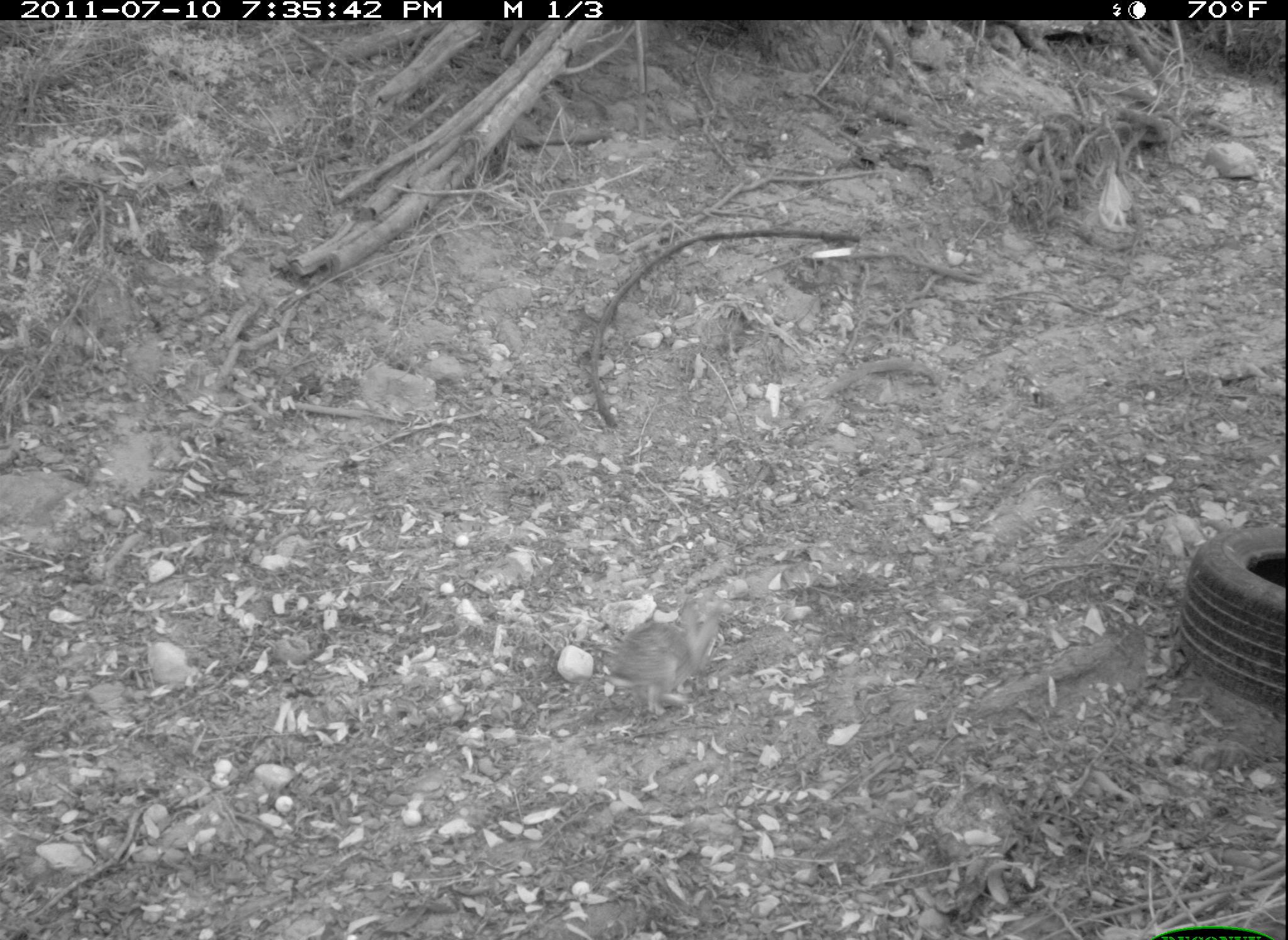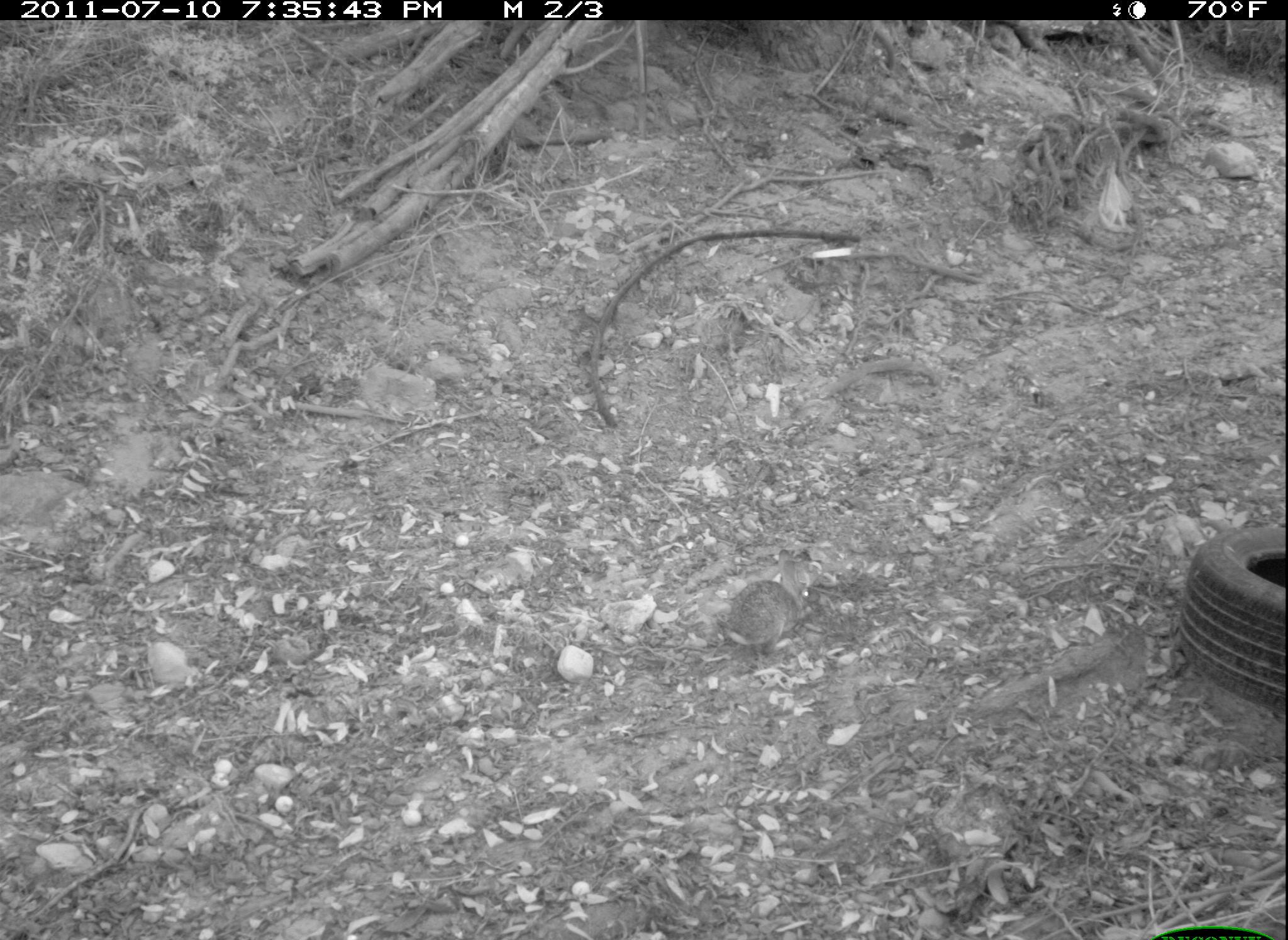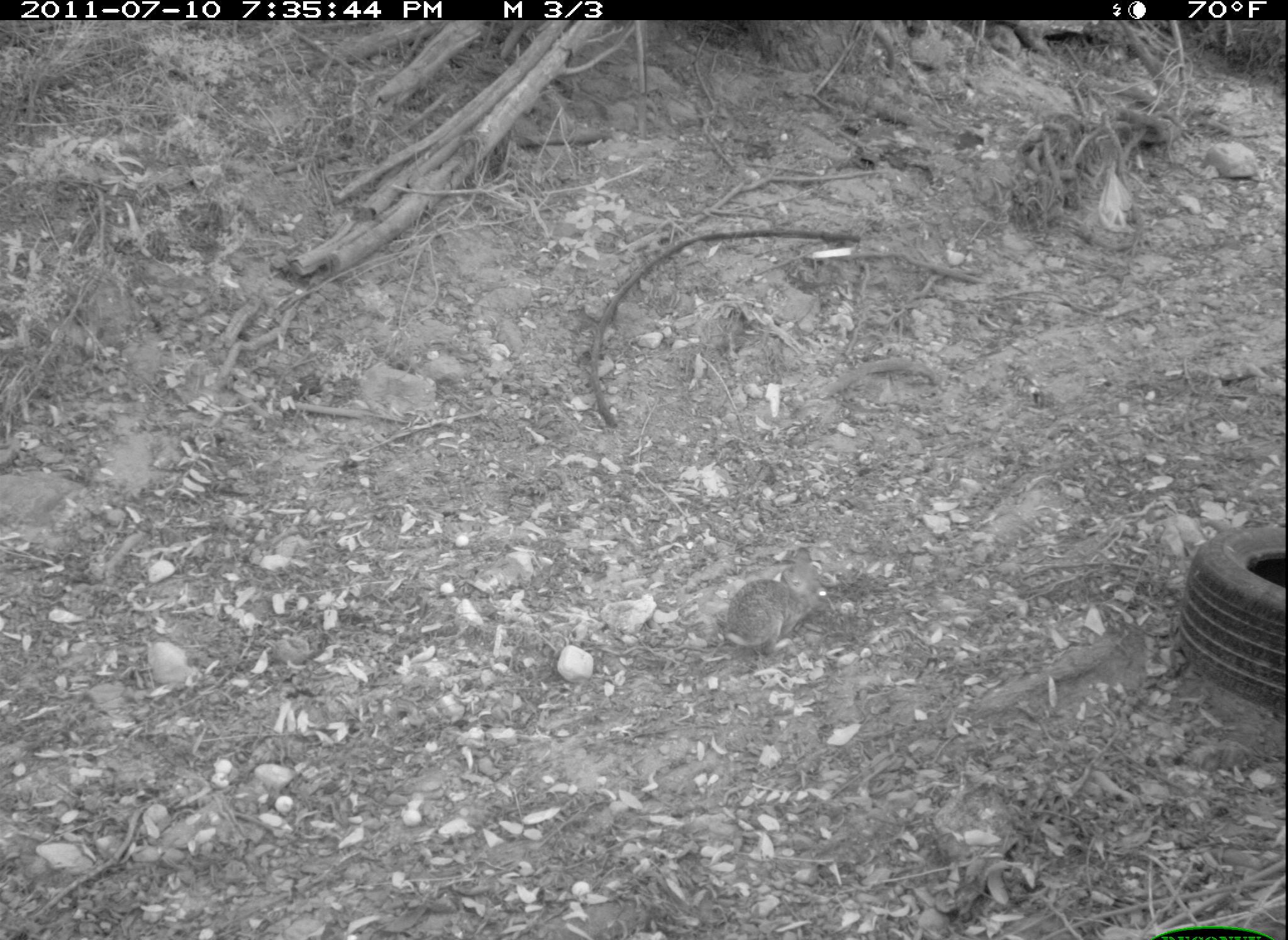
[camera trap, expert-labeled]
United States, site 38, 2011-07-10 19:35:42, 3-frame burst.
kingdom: Animalia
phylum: Chordata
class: Mammalia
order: Lagomorpha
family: Leporidae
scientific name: Leporidae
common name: rabbits and hares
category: rabbit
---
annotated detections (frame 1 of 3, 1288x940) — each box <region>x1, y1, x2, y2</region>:
rabbit: <region>613, 591, 774, 739</region>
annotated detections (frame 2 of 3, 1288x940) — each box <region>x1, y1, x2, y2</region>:
rabbit: <region>715, 547, 817, 658</region>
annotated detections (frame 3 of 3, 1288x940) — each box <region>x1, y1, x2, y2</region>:
rabbit: <region>716, 554, 840, 665</region>